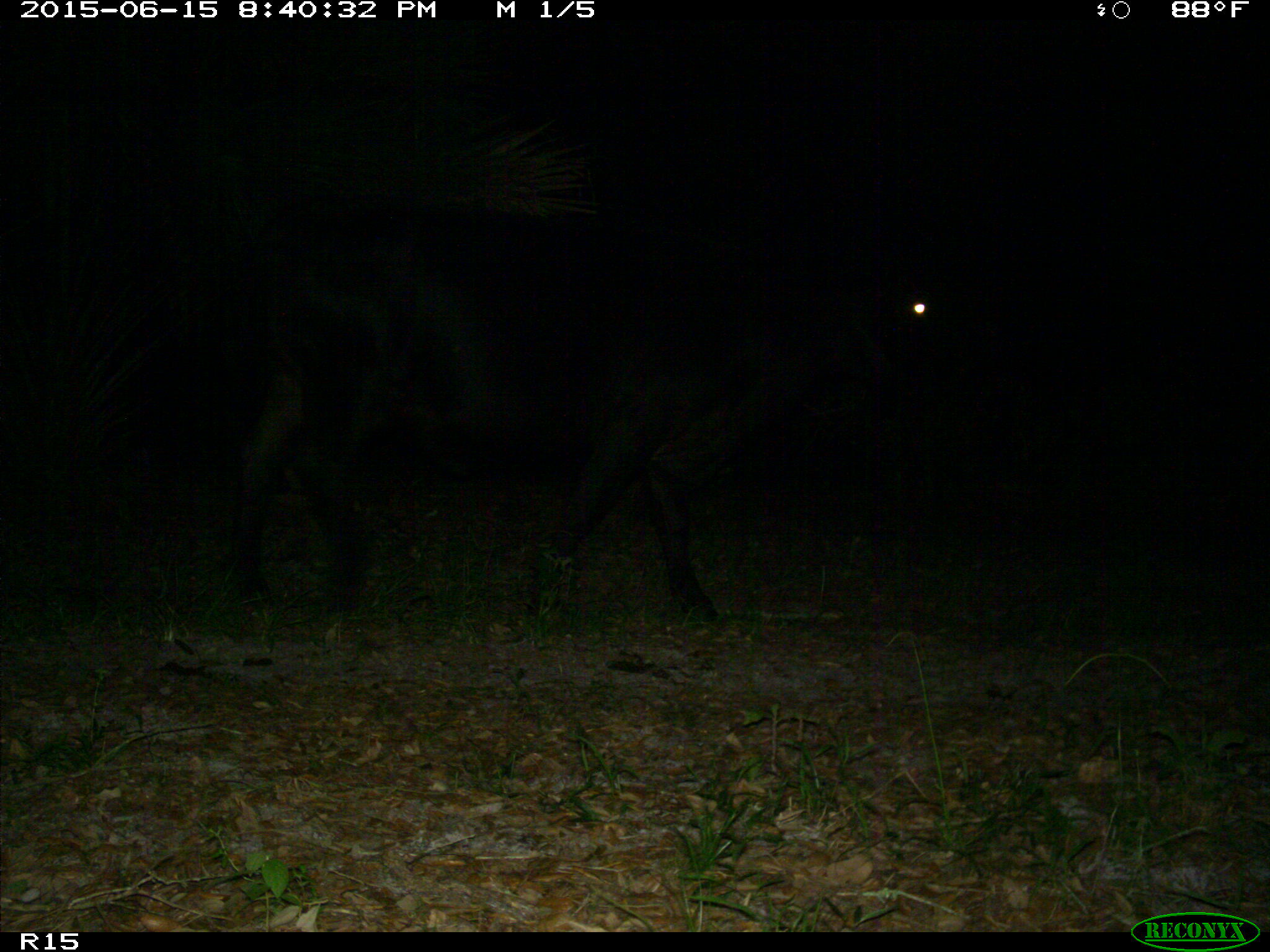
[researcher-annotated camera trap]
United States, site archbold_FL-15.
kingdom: Animalia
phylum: Chordata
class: Mammalia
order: Artiodactyla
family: Bovidae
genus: Bos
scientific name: Bos taurus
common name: domestic cow